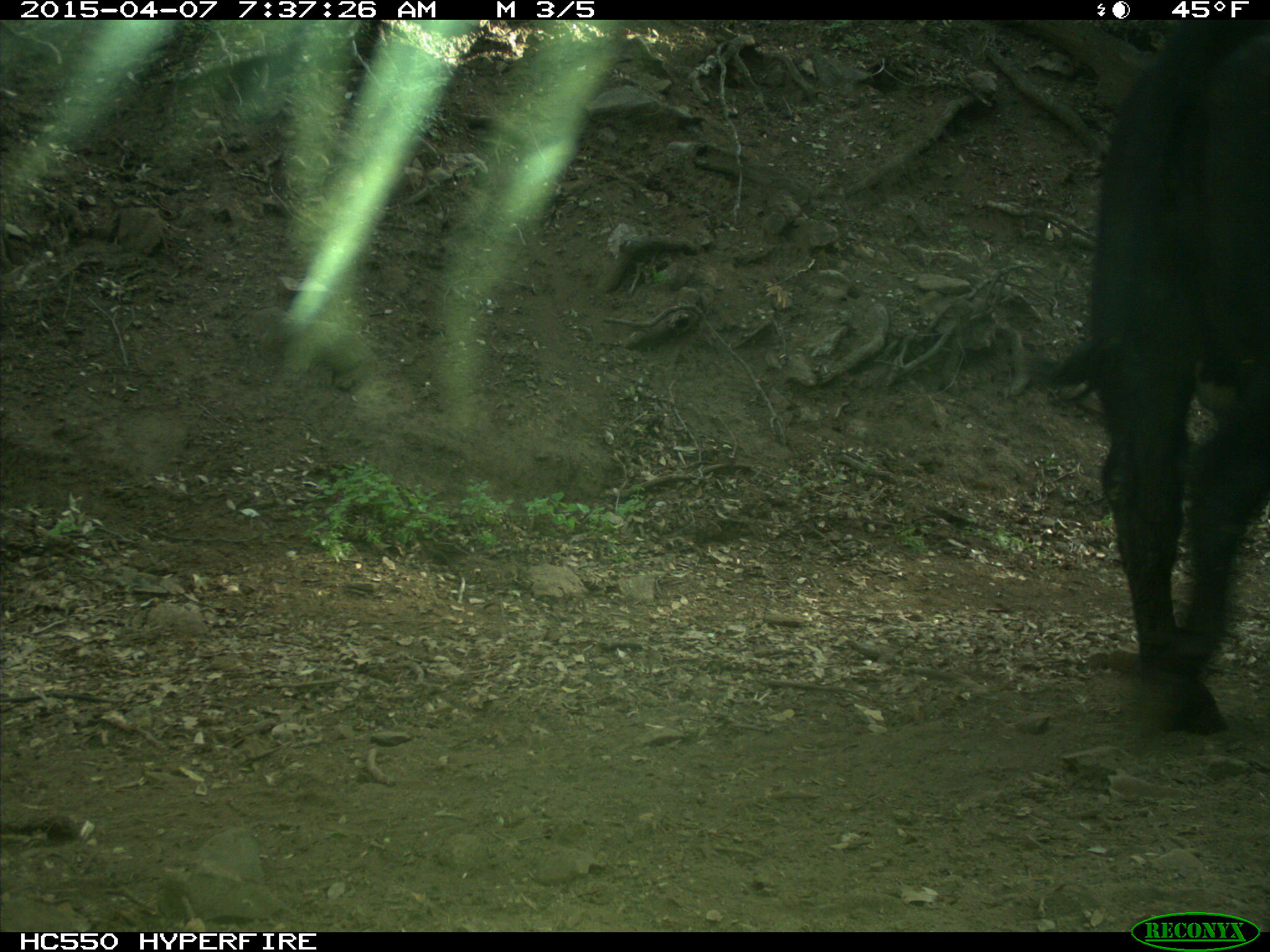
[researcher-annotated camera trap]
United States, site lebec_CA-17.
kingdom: Animalia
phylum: Chordata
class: Mammalia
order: Artiodactyla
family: Bovidae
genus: Bos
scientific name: Bos taurus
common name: domestic cow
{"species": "Bos taurus (domestic cow)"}